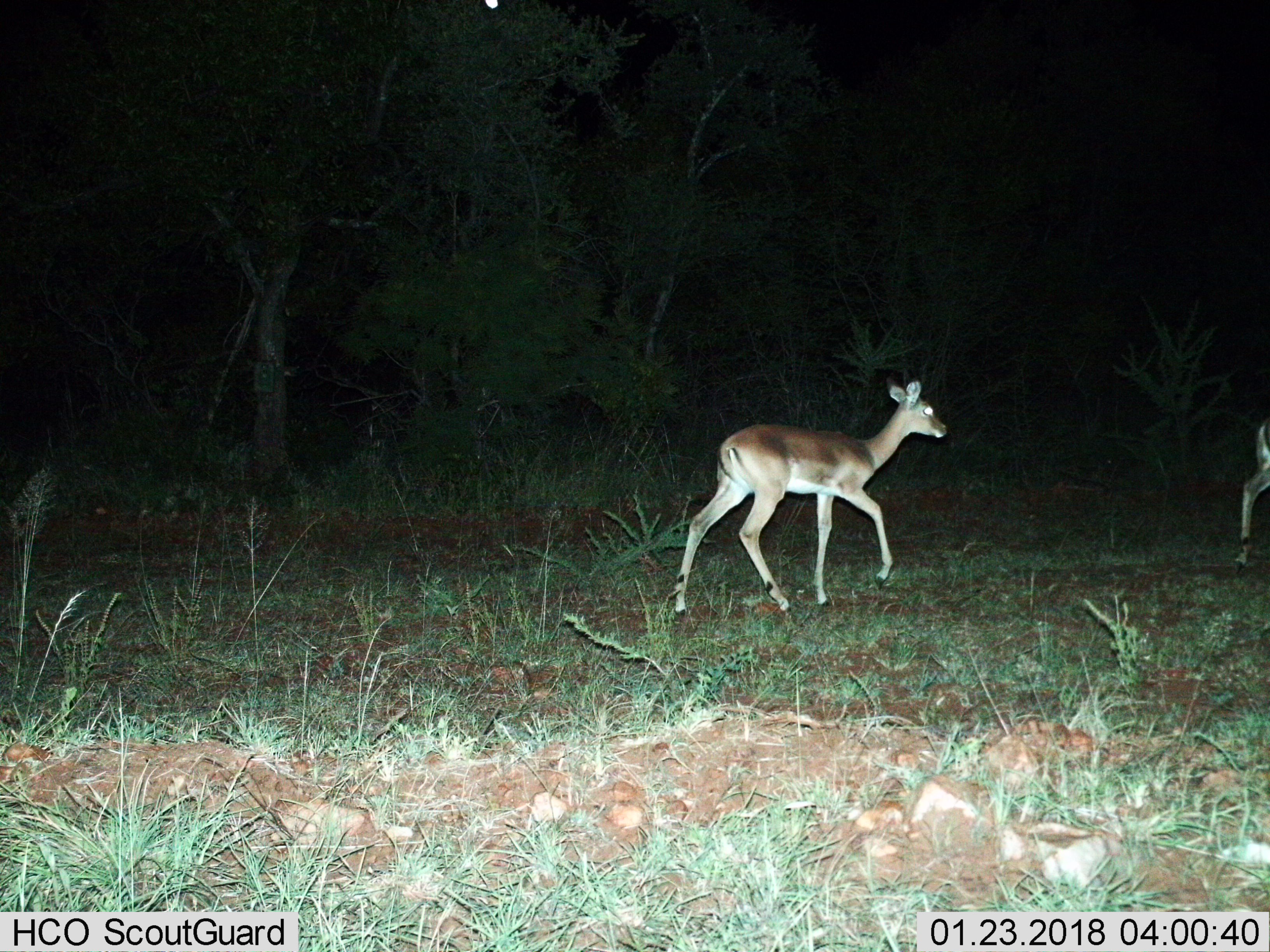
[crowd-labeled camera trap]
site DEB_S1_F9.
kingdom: Animalia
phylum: Chordata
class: Mammalia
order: Artiodactyla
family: Bovidae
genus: Aepyceros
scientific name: Aepyceros melampus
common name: impala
Impala (Aepyceros melampus), count 2. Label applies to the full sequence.